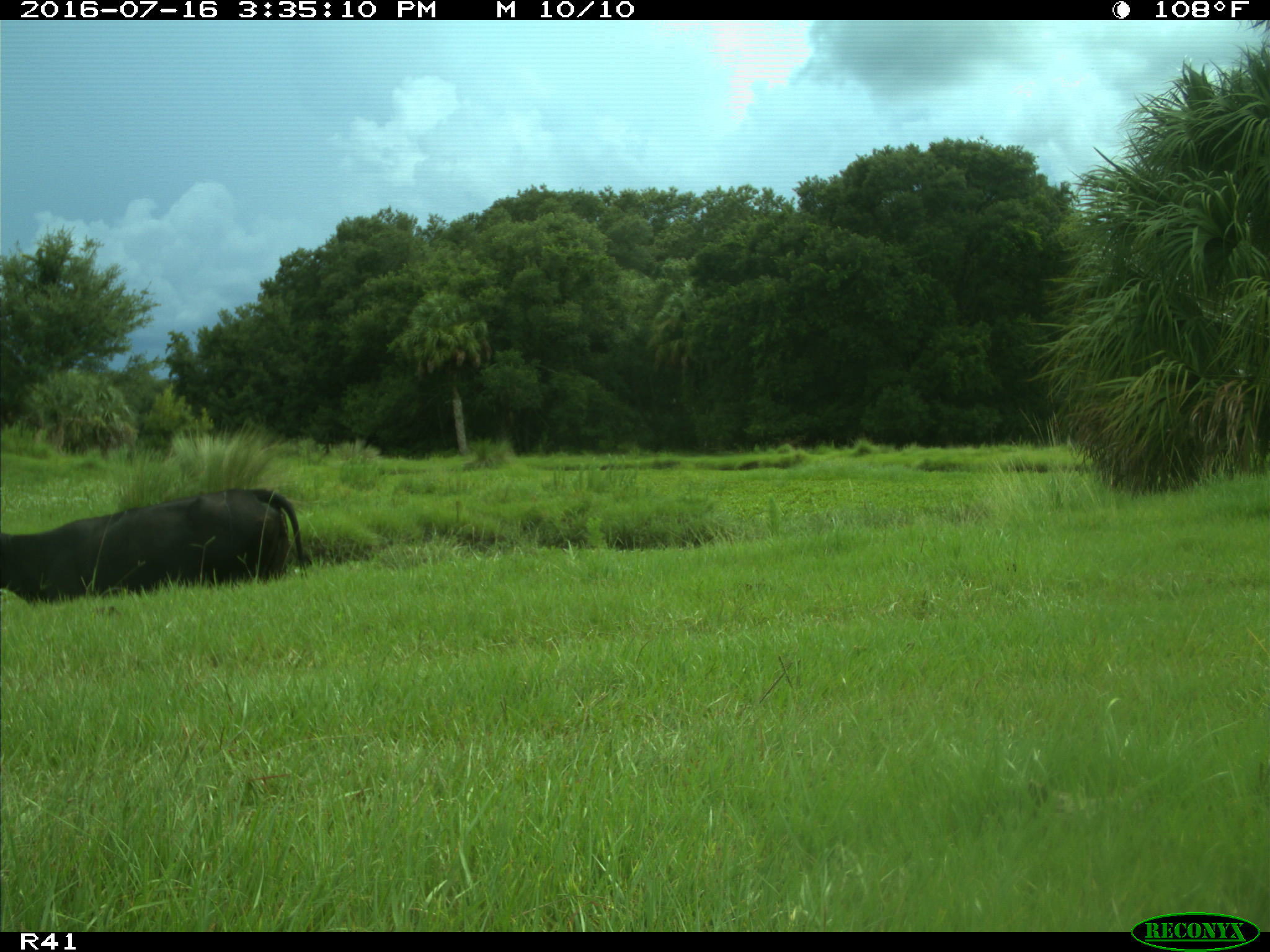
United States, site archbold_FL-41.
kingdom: Animalia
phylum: Chordata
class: Mammalia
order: Artiodactyla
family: Bovidae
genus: Bos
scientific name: Bos taurus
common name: domestic cow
Bos taurus (domestic cow).